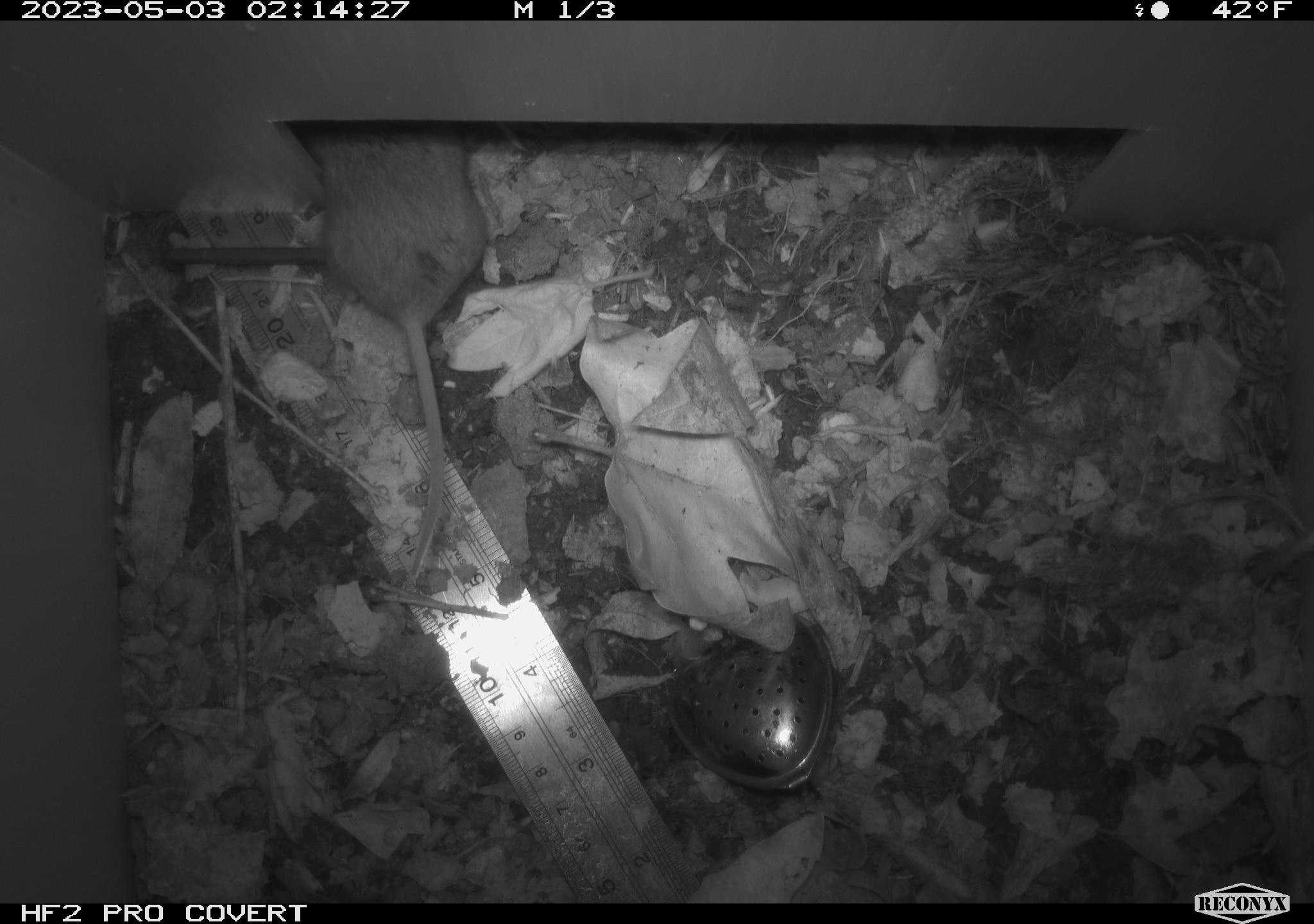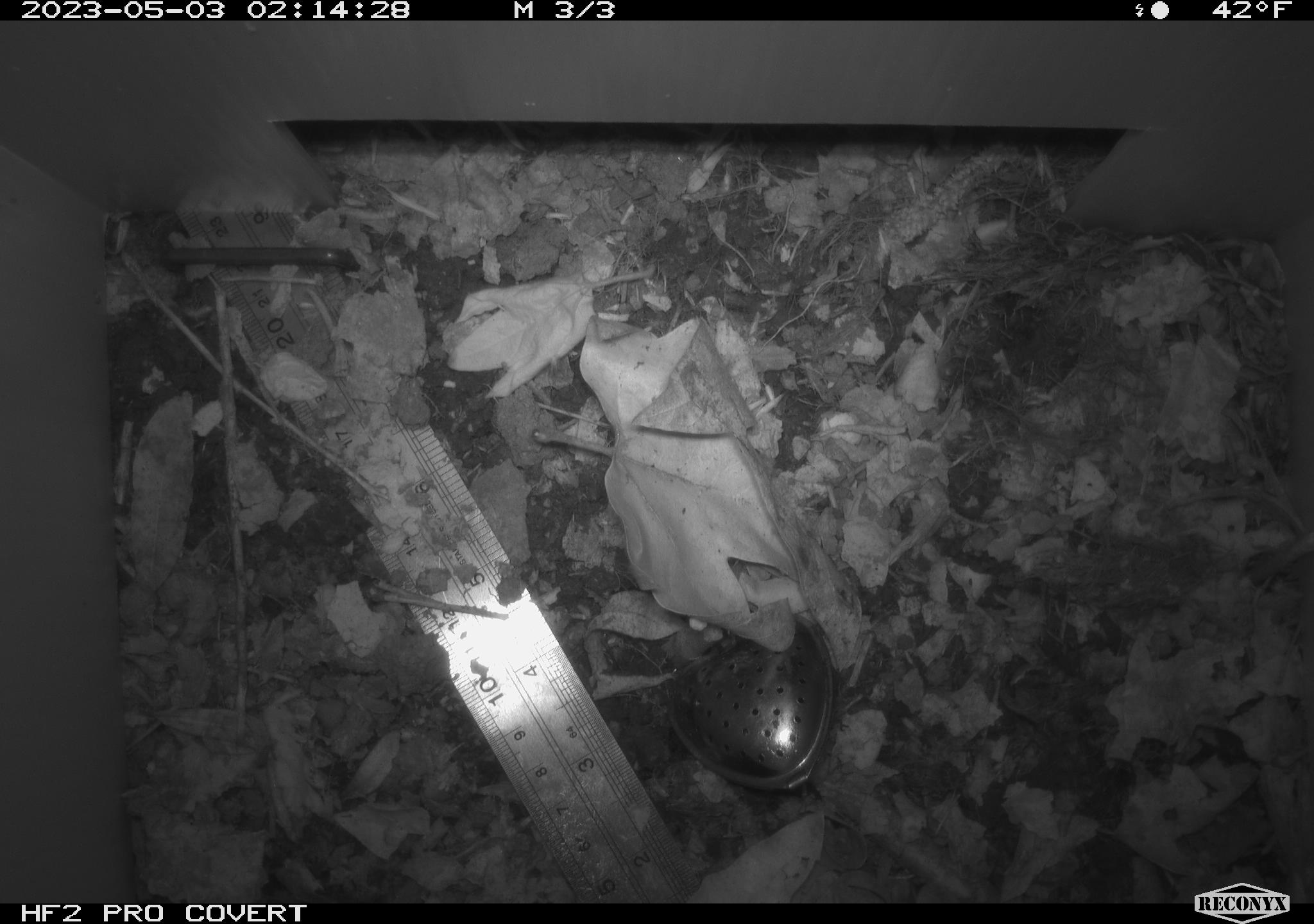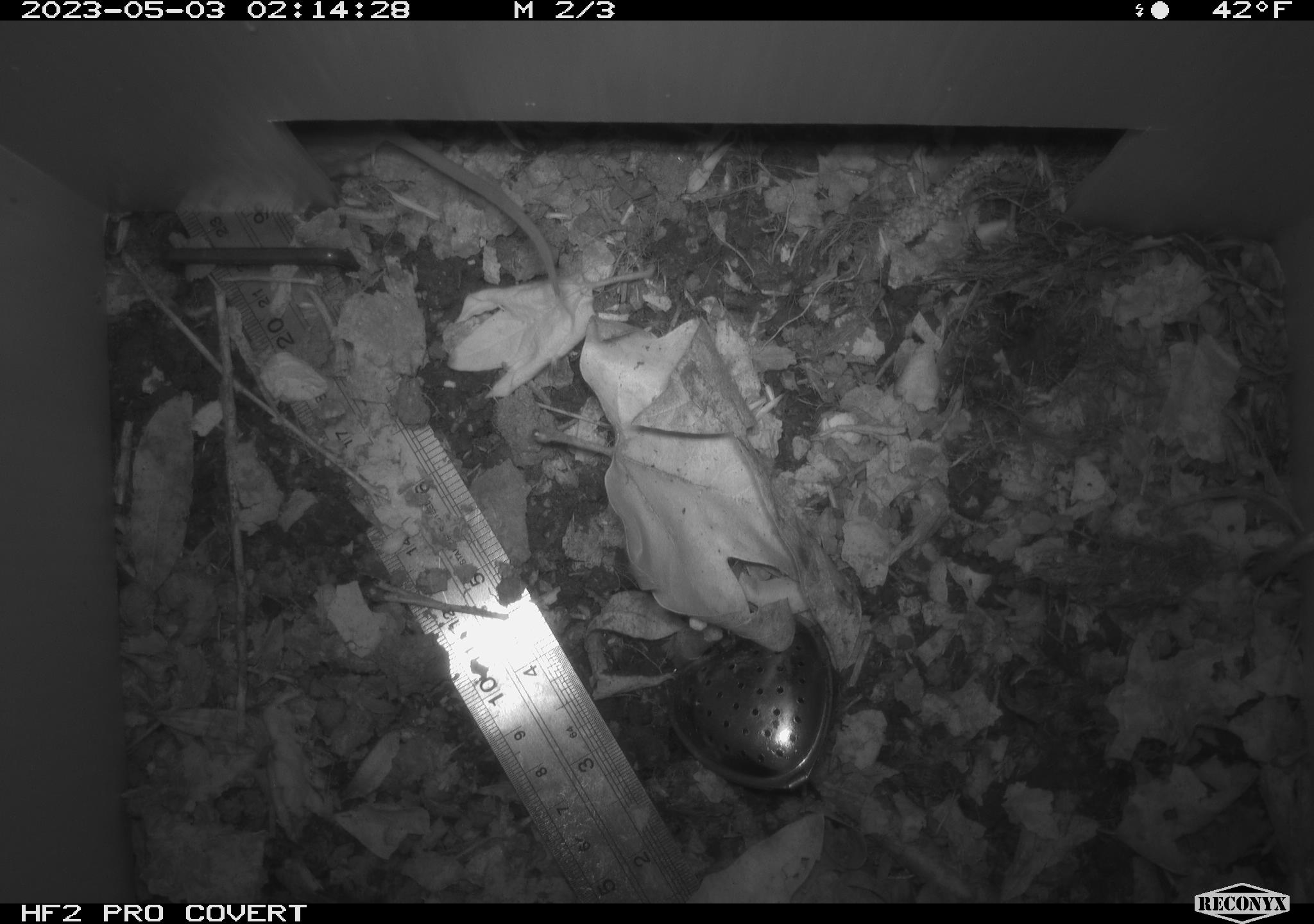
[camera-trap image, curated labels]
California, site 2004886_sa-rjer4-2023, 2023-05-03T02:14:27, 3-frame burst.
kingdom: Animalia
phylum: Chordata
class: Mammalia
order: Rodentia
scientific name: Rodentia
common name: mouse species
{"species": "mouse species (Rodentia)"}